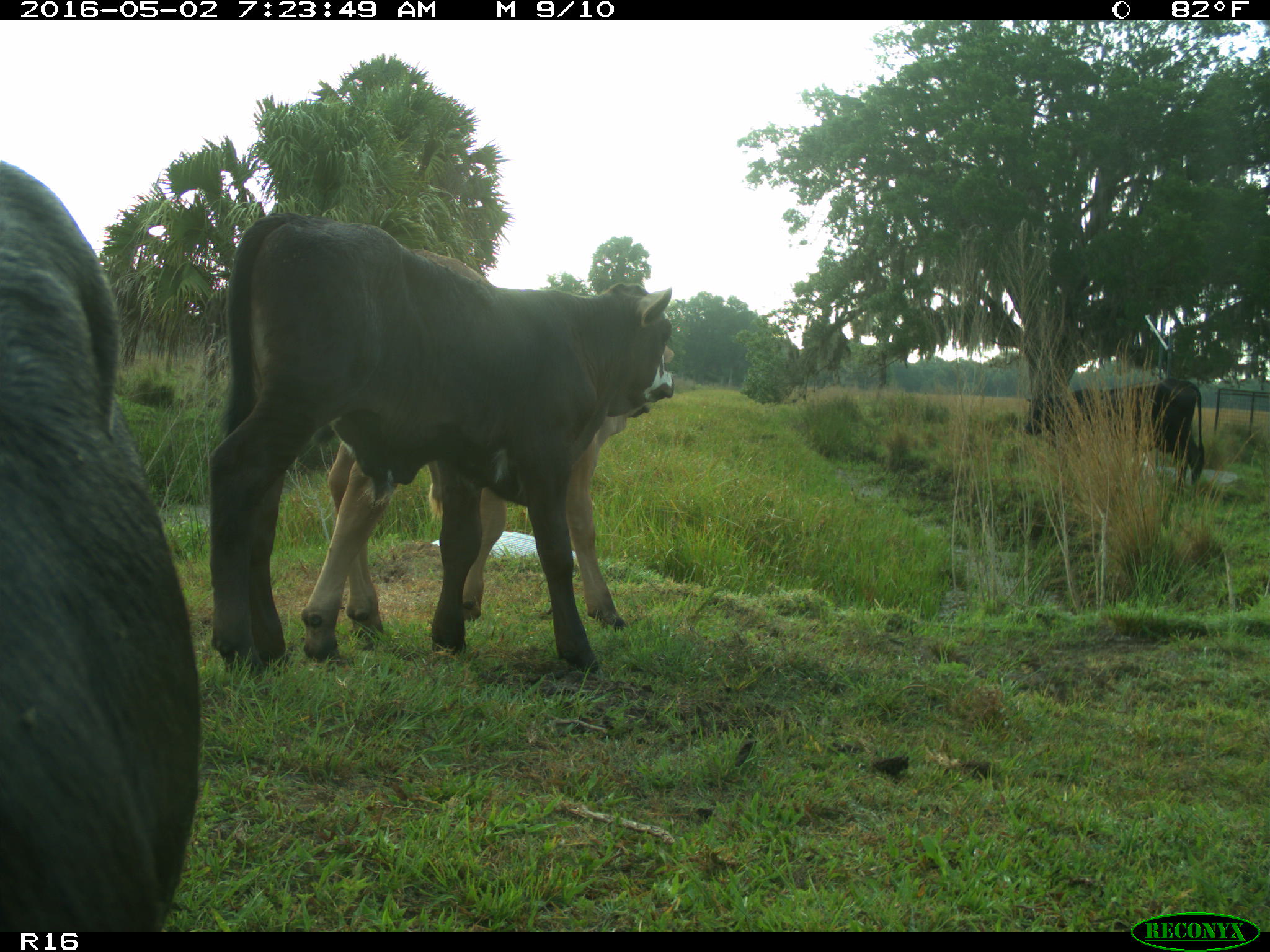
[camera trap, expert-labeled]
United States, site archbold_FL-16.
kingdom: Animalia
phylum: Chordata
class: Mammalia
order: Artiodactyla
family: Bovidae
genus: Bos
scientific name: Bos taurus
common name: domestic cow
Bos taurus (domestic cow).